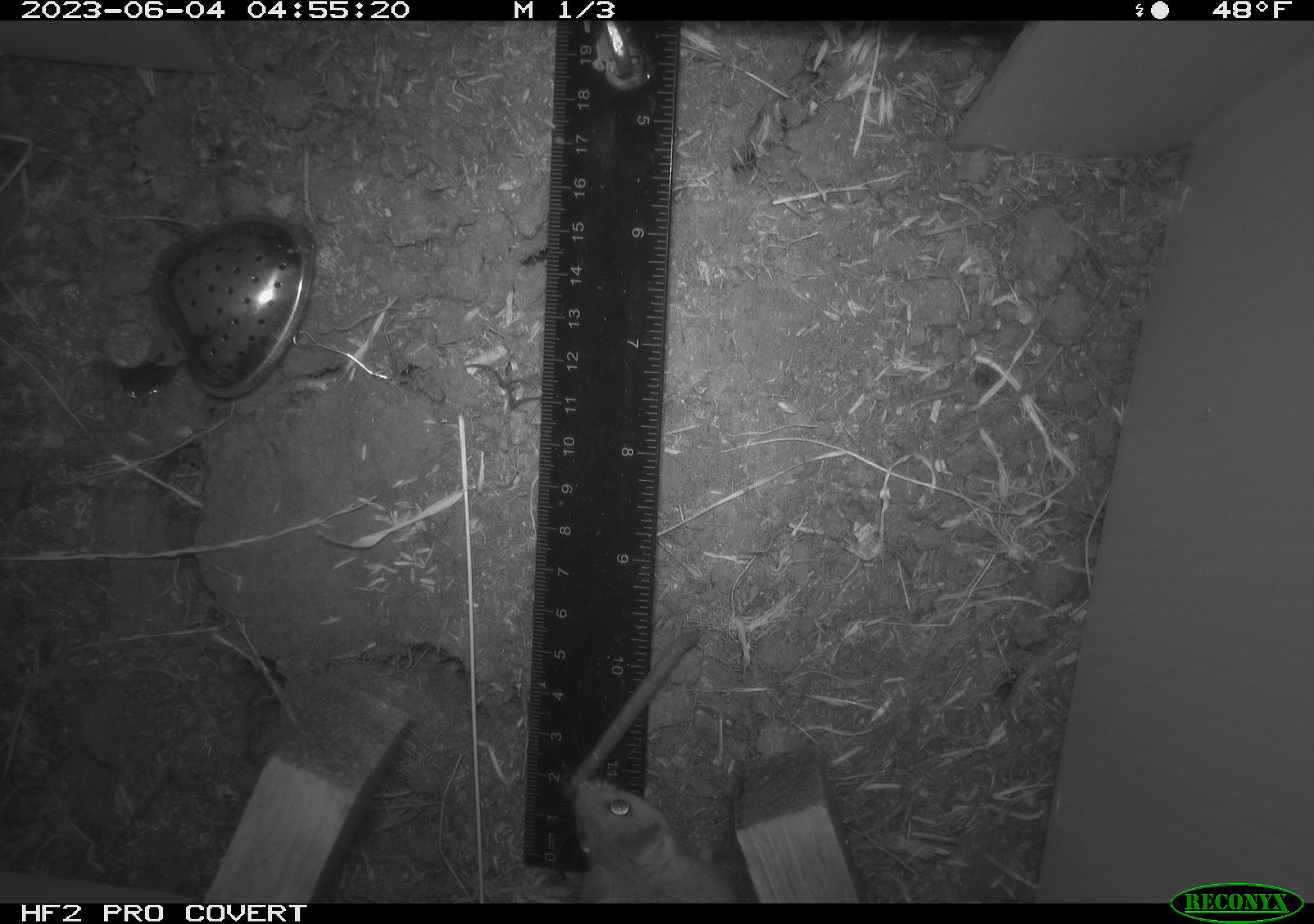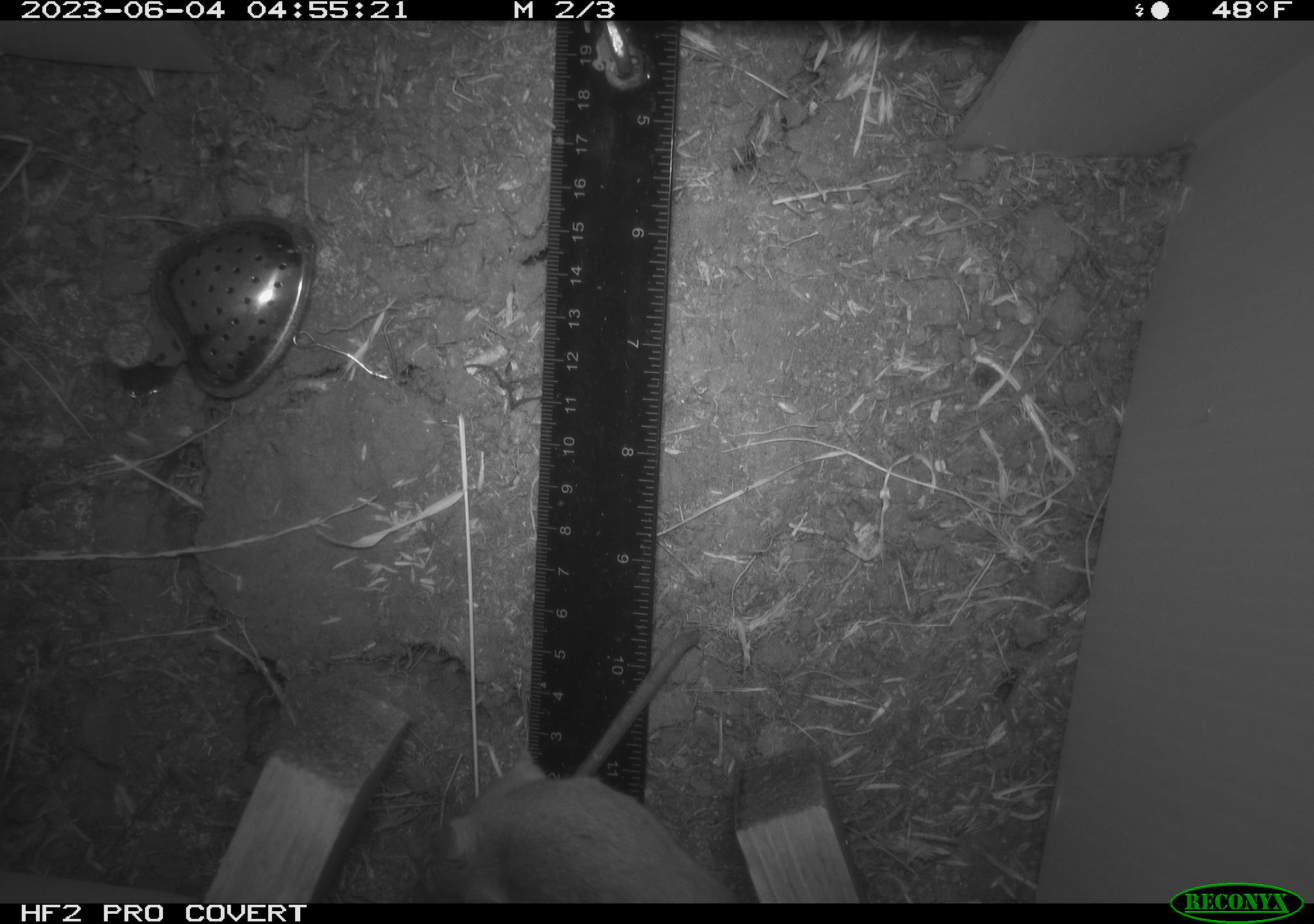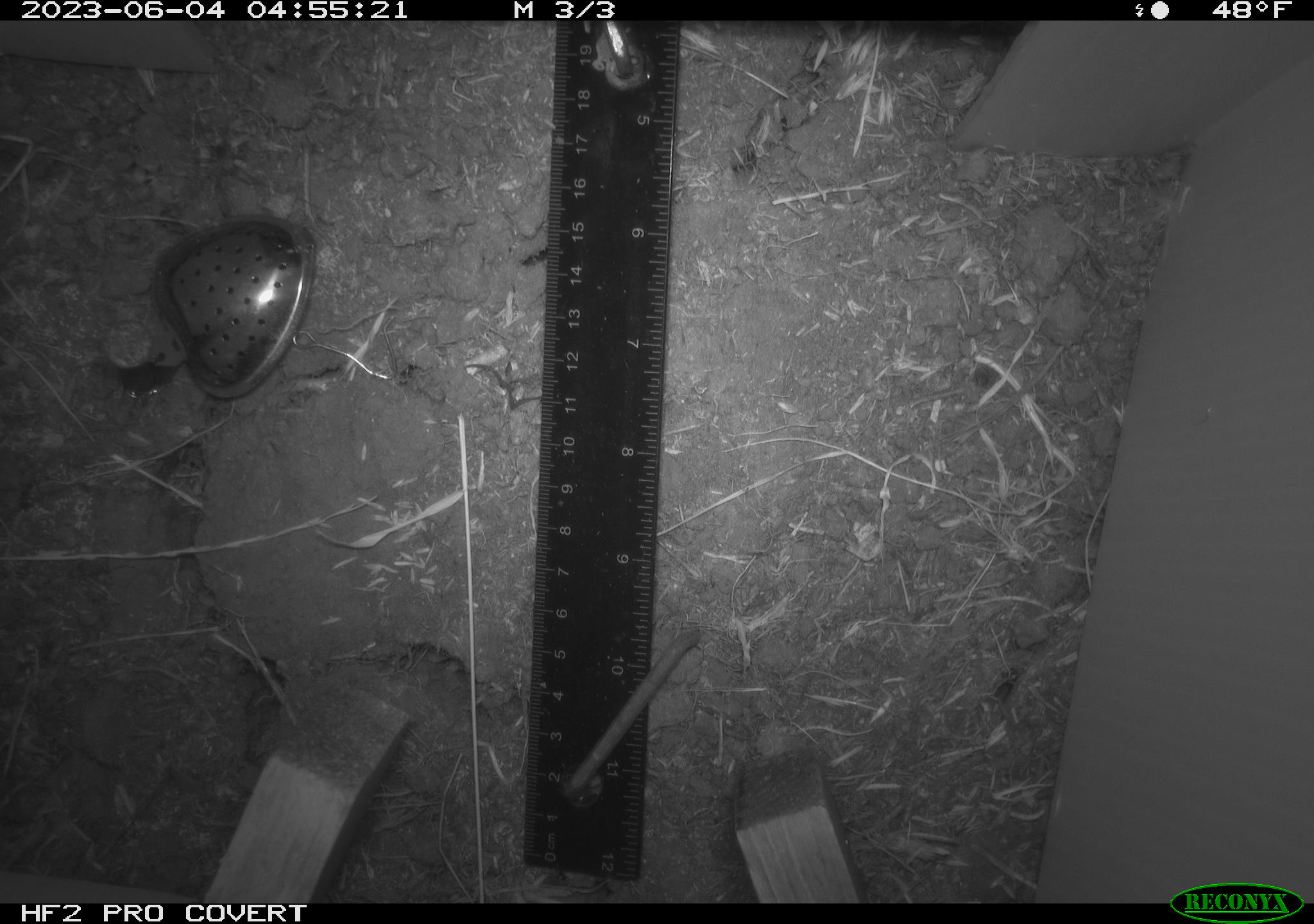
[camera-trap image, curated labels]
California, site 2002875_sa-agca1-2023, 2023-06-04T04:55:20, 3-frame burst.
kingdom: Animalia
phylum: Chordata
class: Mammalia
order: Rodentia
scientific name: Rodentia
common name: mouse species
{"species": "mouse species (Rodentia)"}